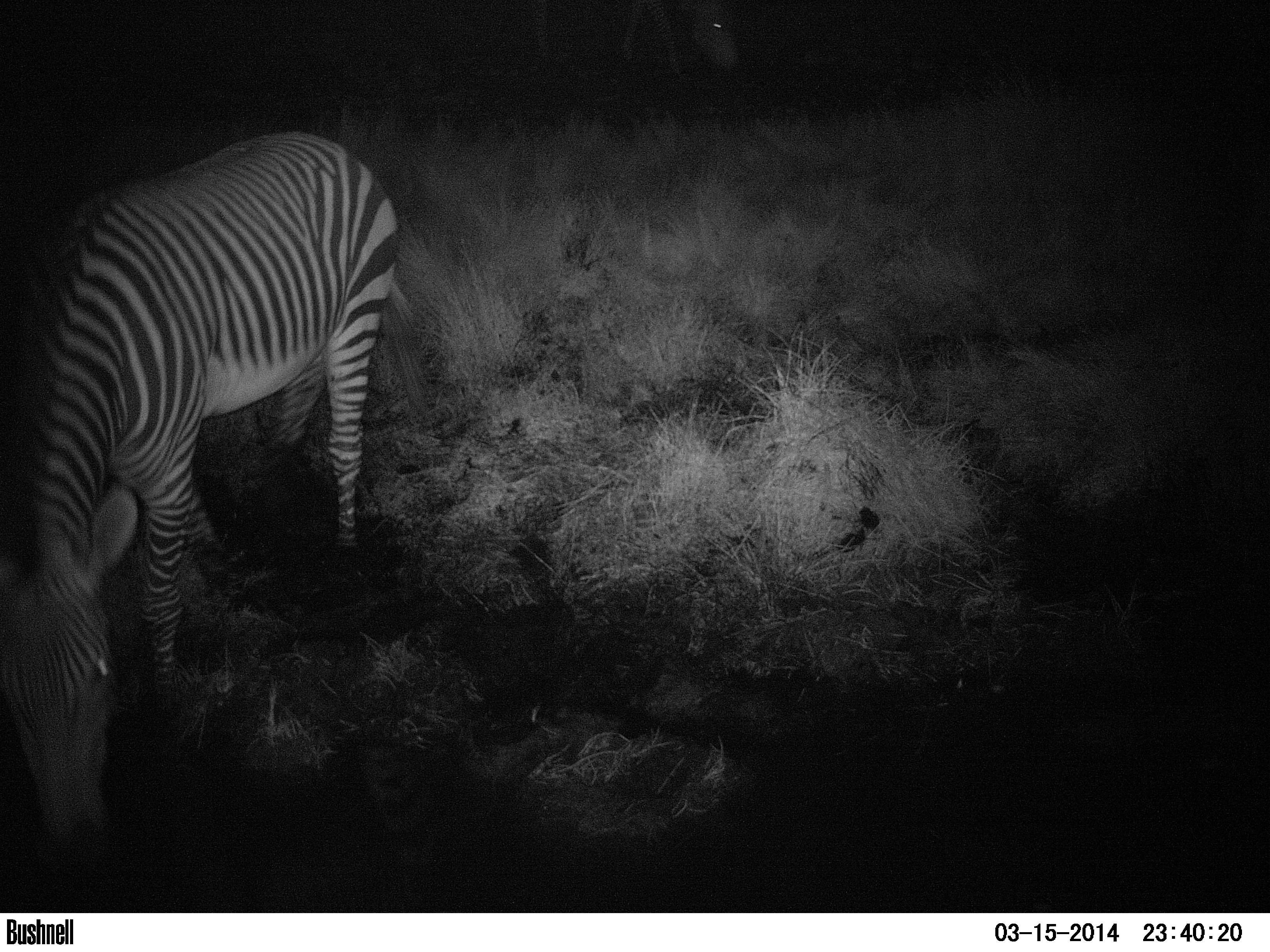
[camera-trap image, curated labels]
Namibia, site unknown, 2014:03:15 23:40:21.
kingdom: Animalia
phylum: Chordata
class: Mammalia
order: Perissodactyla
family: Equidae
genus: Equus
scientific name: Equus zebra hartmannae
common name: hartmann's mountain zebra